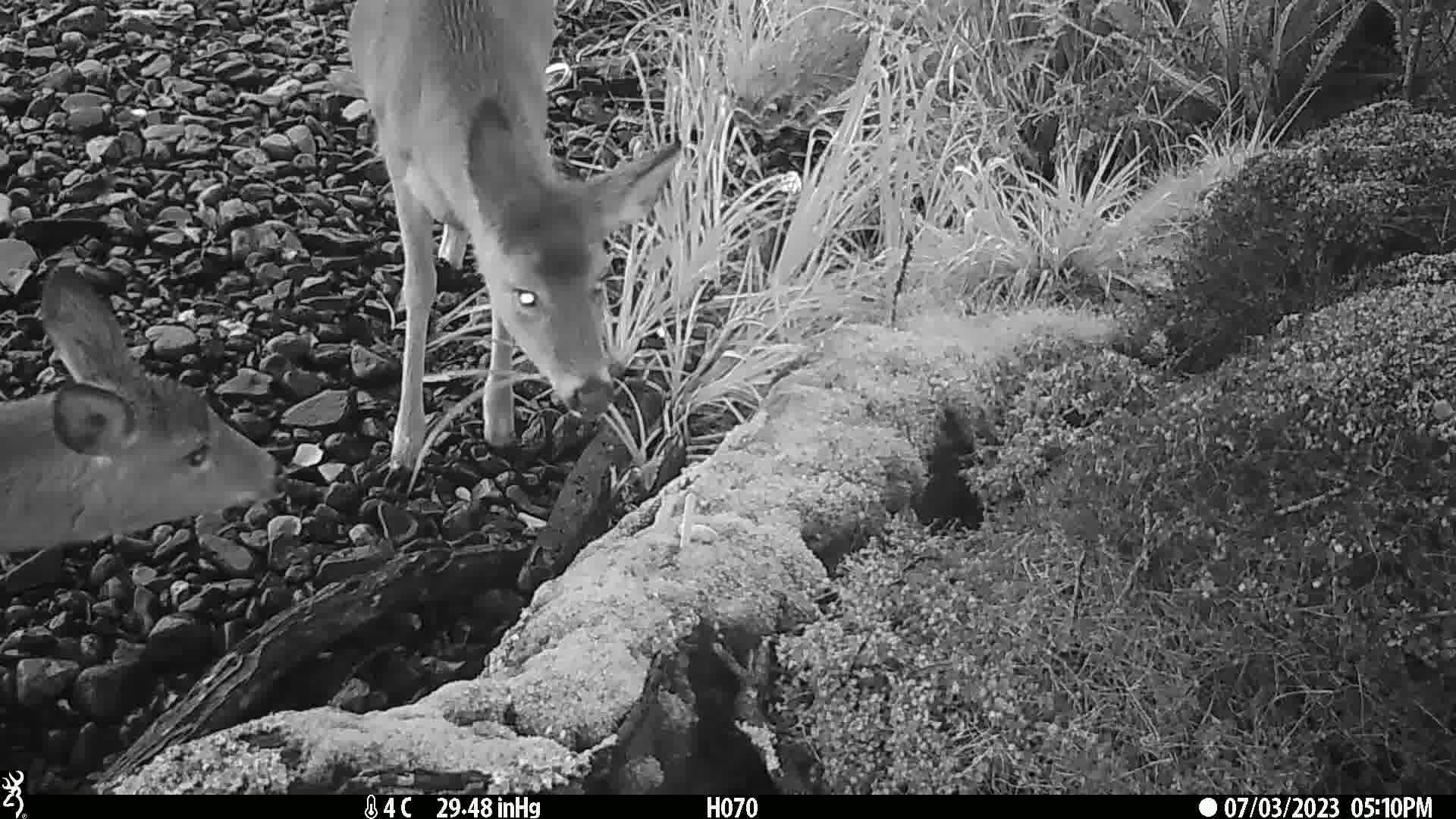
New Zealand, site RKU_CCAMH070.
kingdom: Animalia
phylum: Chordata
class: Mammalia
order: Artiodactyla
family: Cervidae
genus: Odocoileus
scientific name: Odocoileus virginianus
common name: white-tailed deer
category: white tailed deer